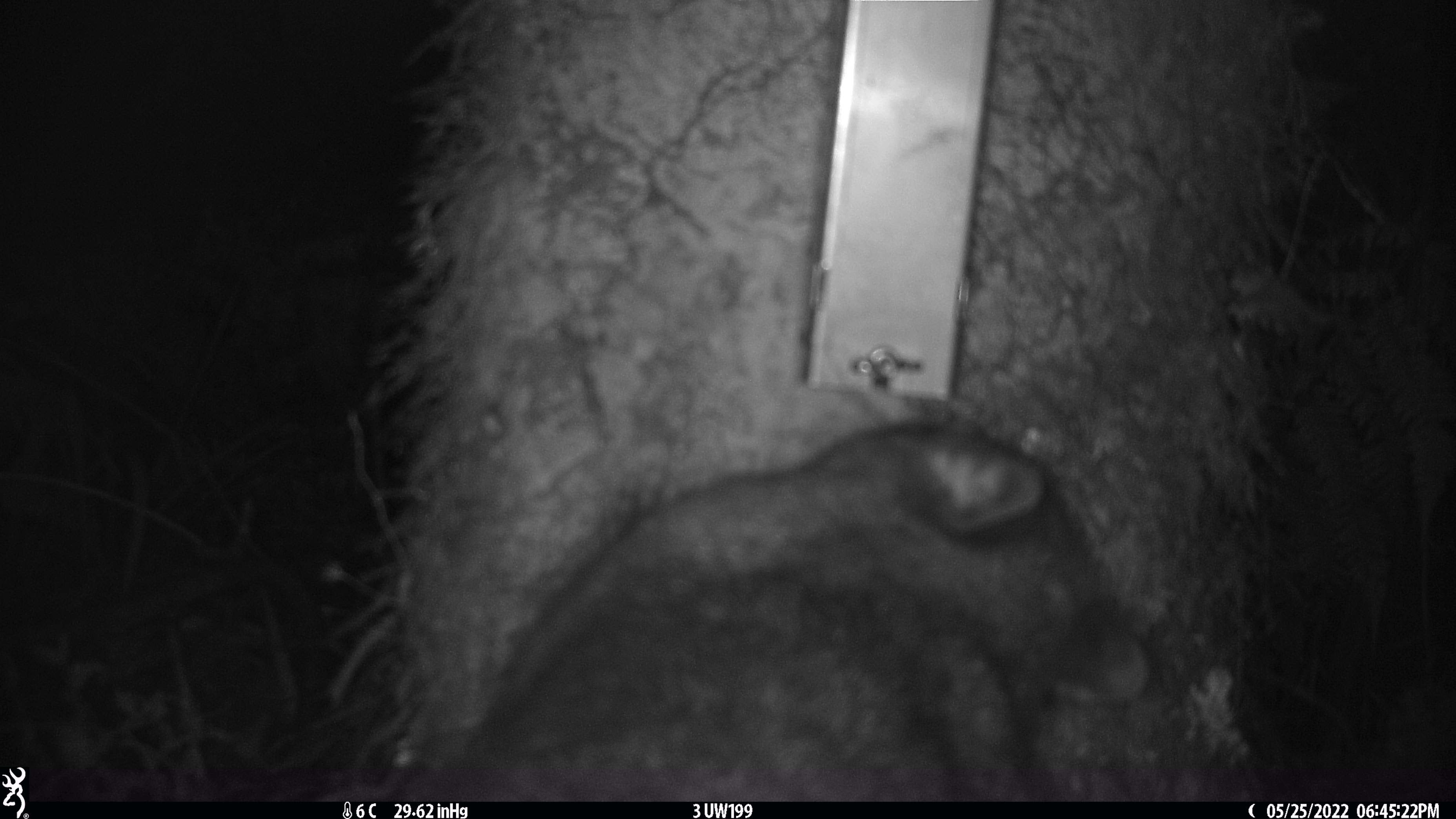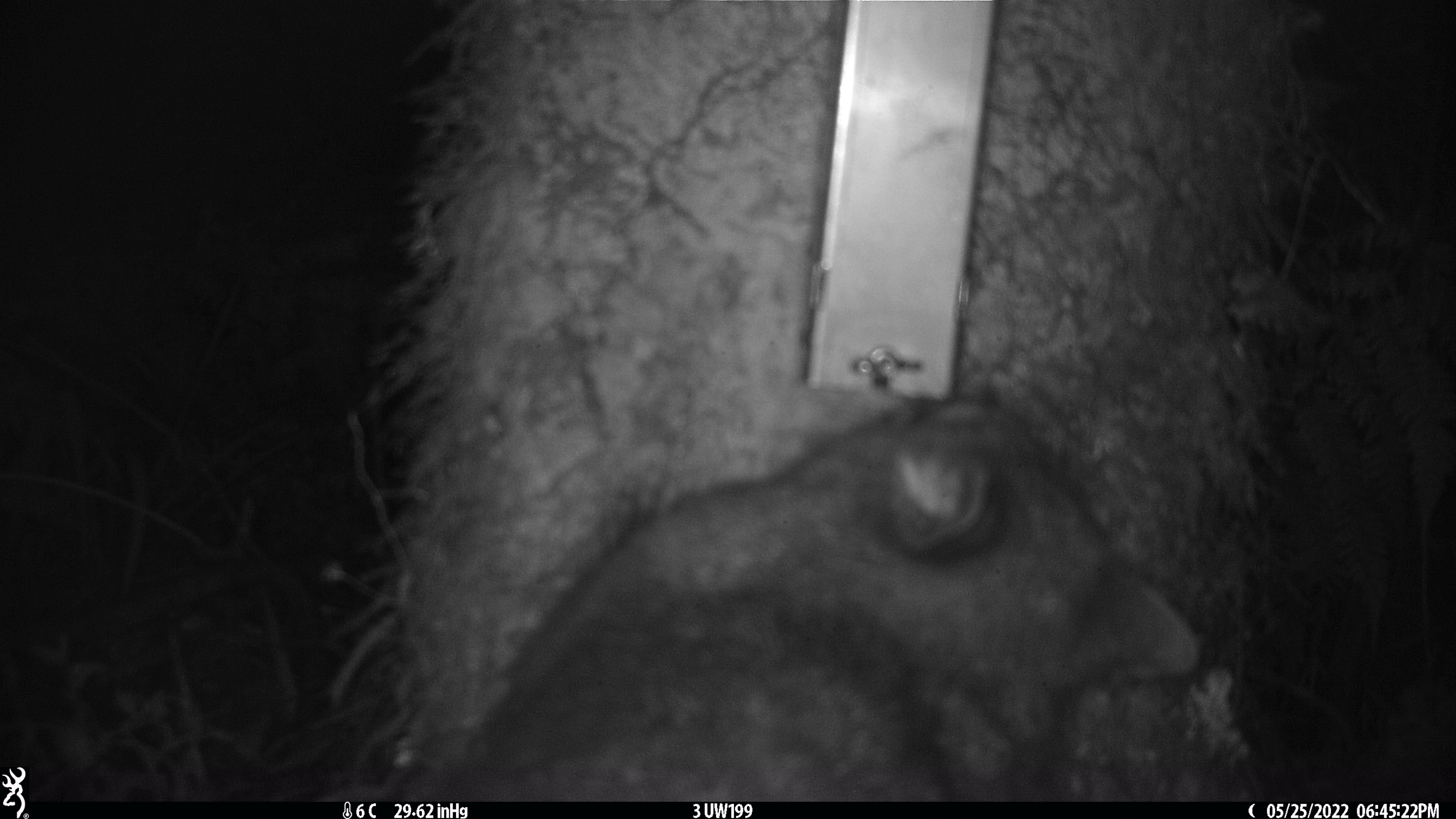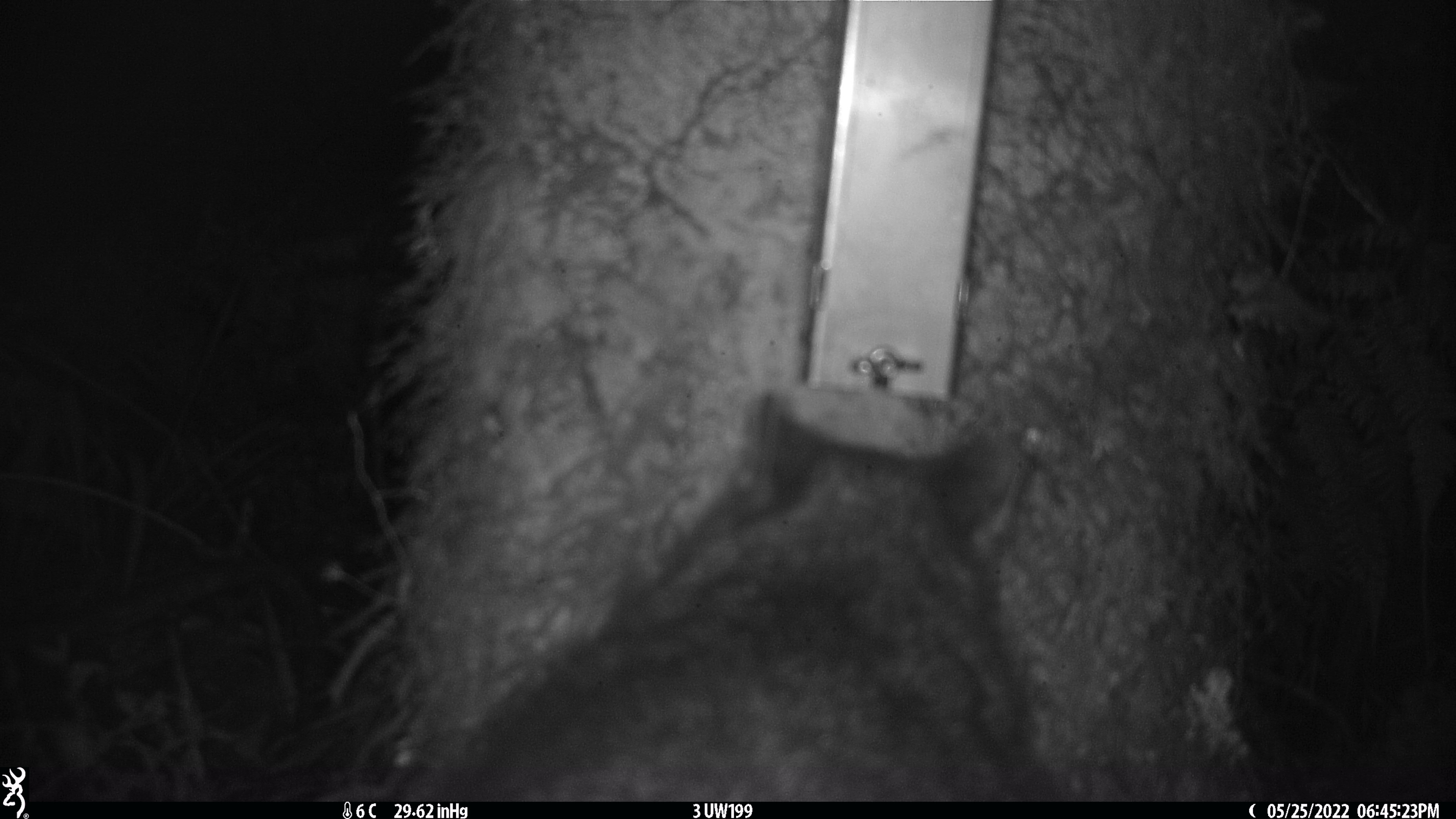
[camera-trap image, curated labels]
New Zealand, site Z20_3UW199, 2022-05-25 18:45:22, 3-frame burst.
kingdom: Animalia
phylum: Chordata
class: Mammalia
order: Diprotodontia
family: Phalangeridae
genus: Trichosurus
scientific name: Trichosurus vulpecula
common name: common brushtail possum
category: possum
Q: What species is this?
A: Possum (common brushtail possum) (Trichosurus vulpecula).